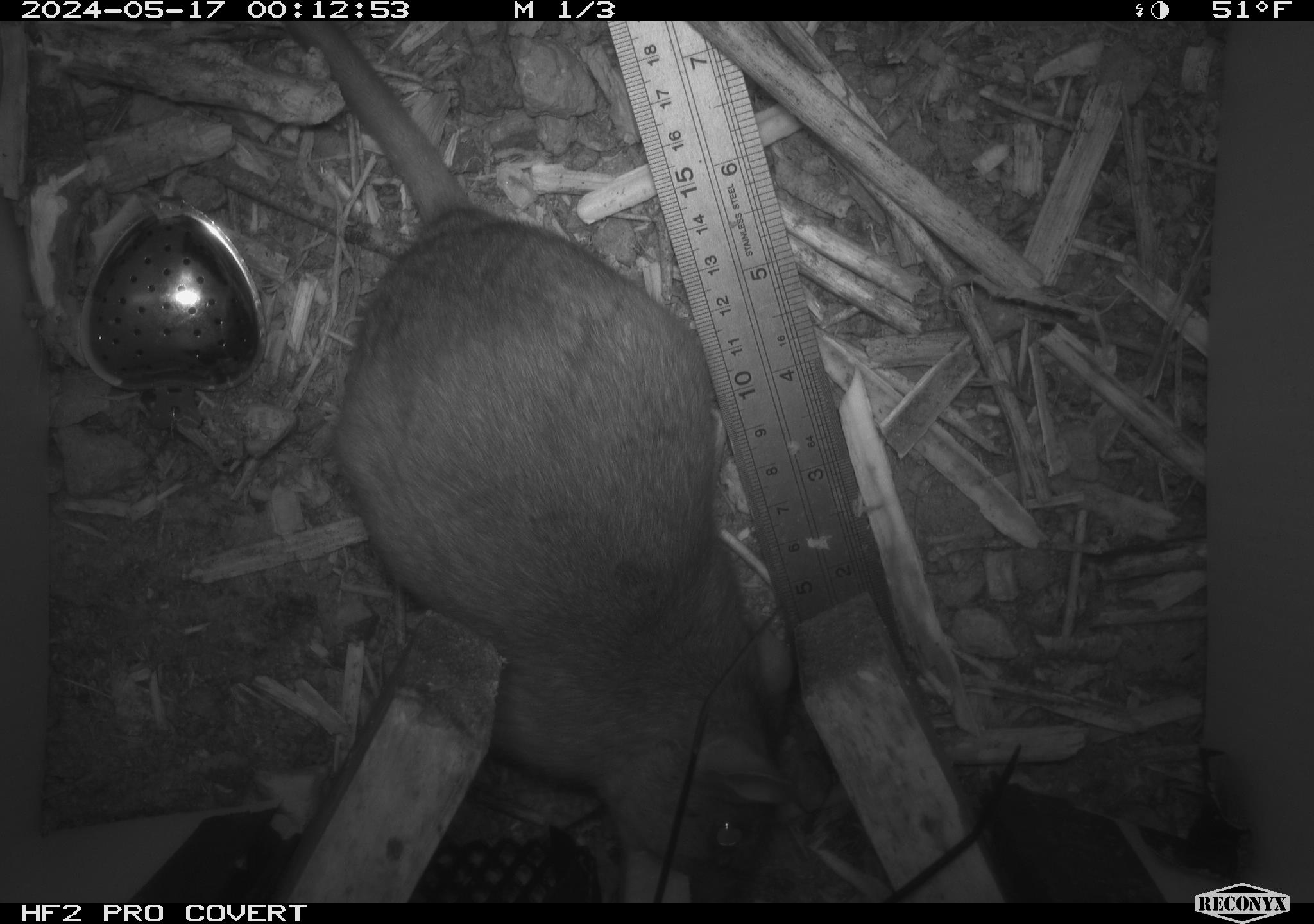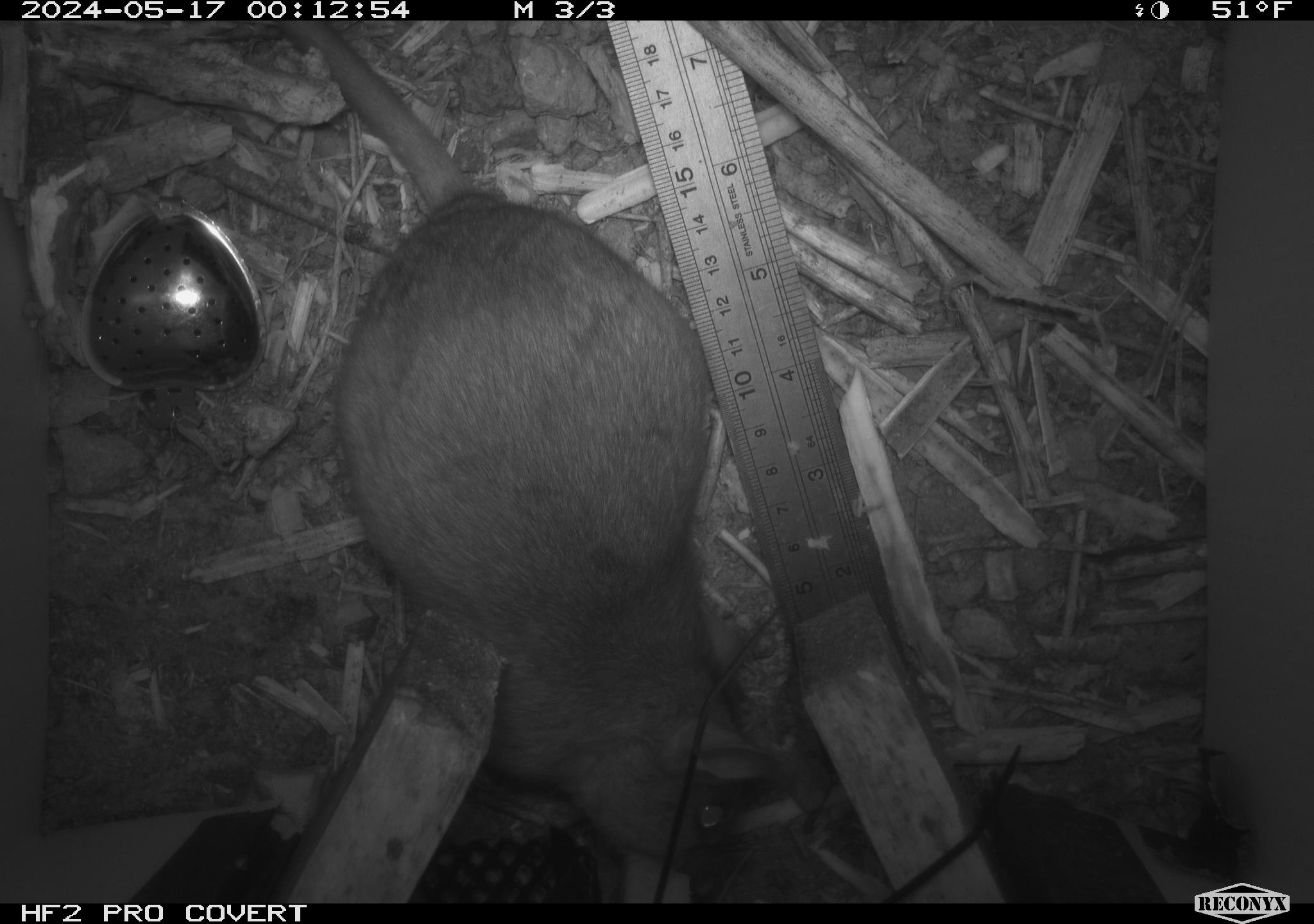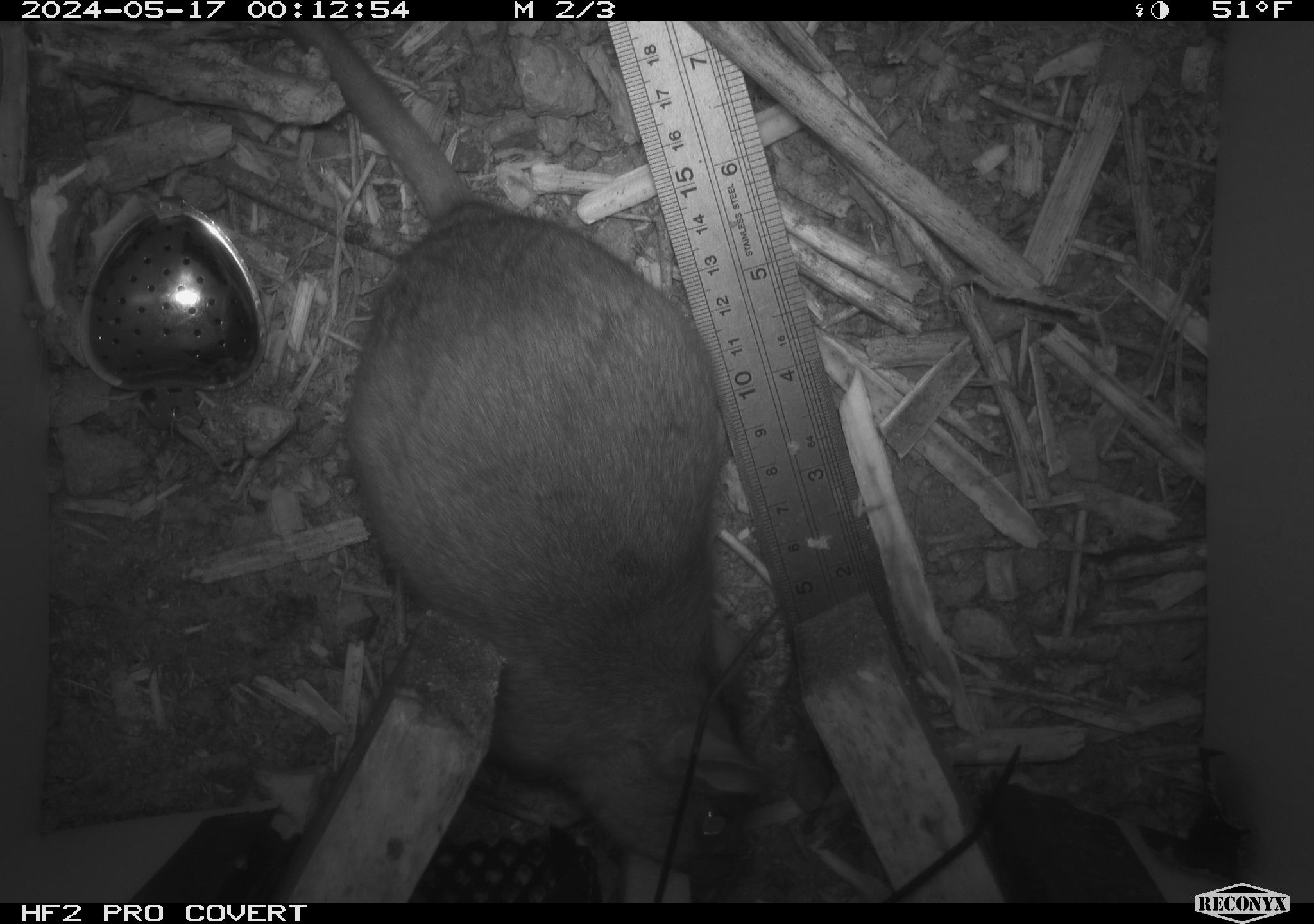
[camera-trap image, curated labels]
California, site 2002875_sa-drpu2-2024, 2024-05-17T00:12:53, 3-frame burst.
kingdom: Animalia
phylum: Chordata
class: Mammalia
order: Rodentia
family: Cricetidae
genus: Neotoma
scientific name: Neotoma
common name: pack rat or woodrat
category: neotoma species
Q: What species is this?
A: Neotoma species (pack rat or woodrat) (Neotoma).